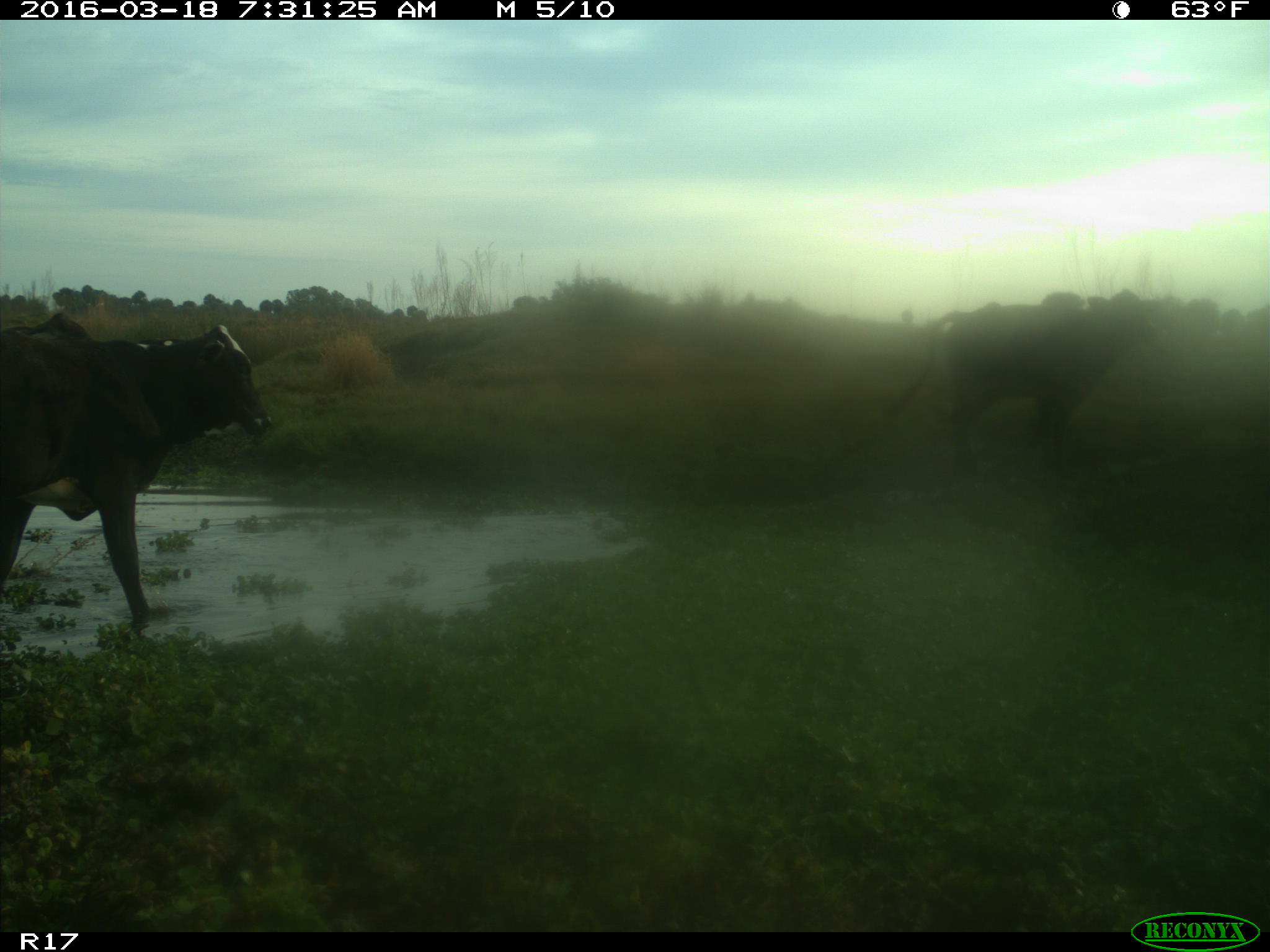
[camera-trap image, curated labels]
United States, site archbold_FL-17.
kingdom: Animalia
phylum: Chordata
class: Mammalia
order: Artiodactyla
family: Bovidae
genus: Bos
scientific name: Bos taurus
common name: domestic cow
Bos taurus (domestic cow).